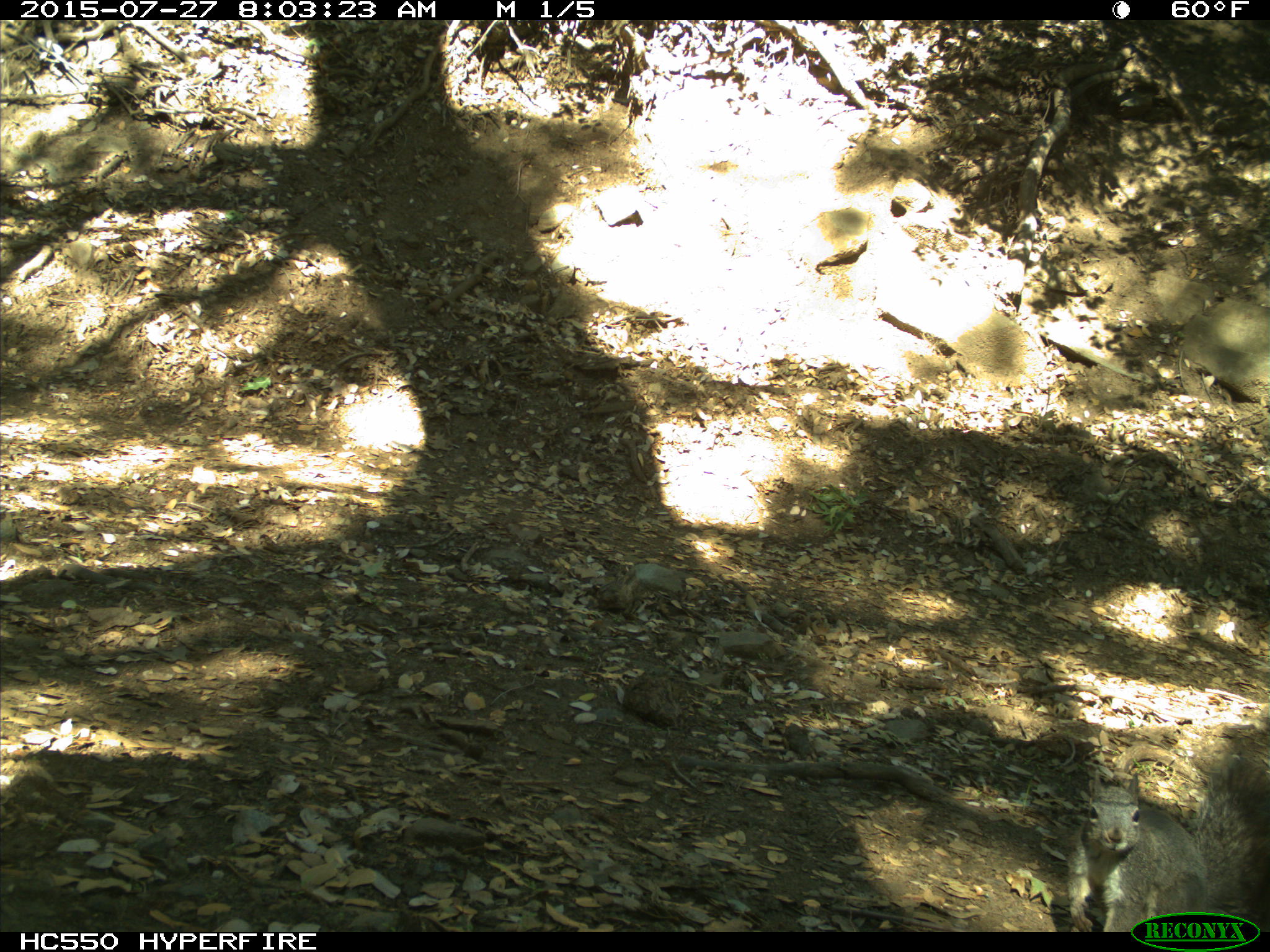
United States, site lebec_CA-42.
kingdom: Animalia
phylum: Chordata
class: Mammalia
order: Rodentia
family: Sciuridae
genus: Sciurus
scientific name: Sciurus carolinensis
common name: eastern gray squirrel